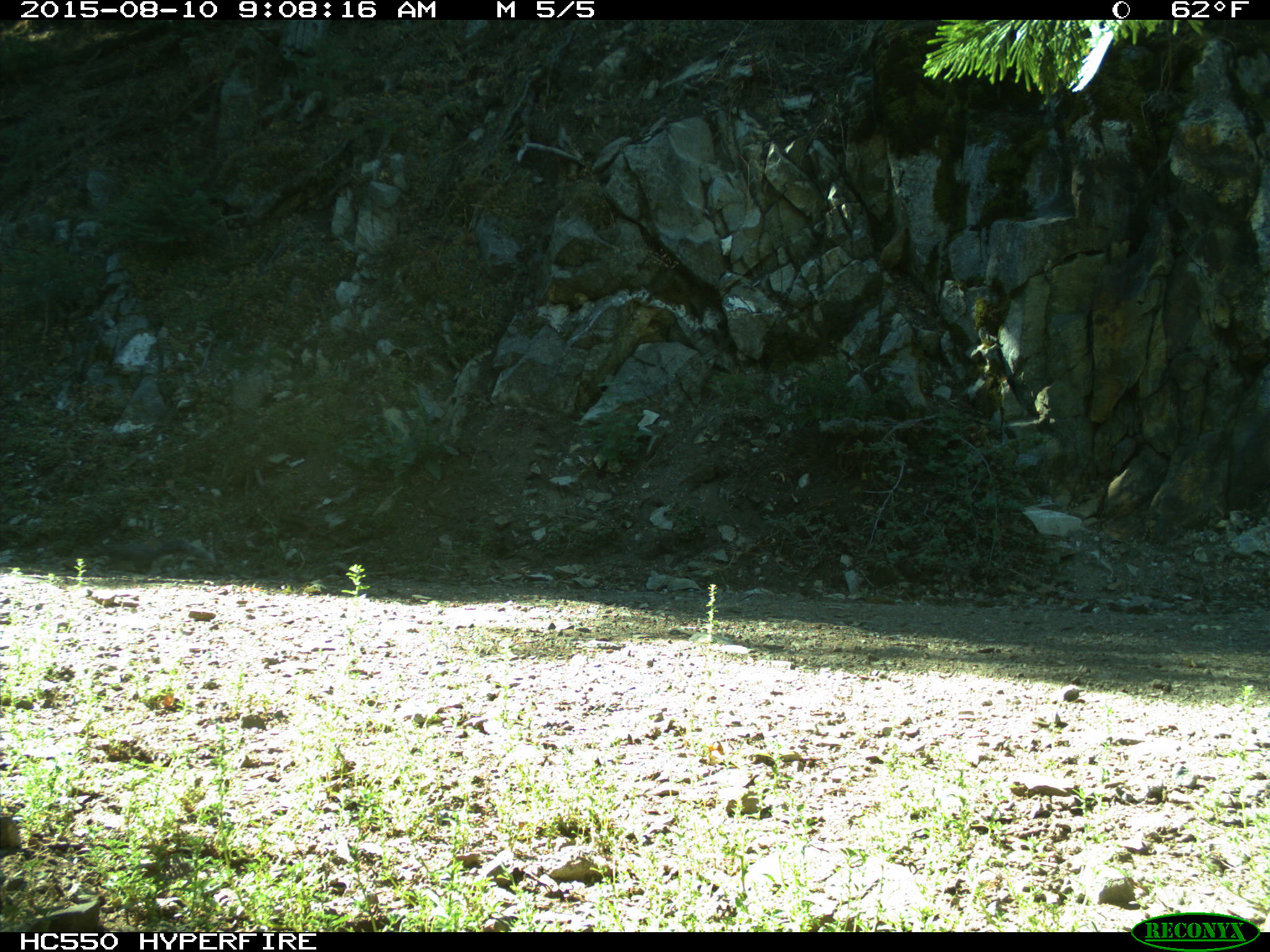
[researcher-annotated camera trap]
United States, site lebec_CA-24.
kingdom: Animalia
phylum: Chordata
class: Mammalia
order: Rodentia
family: Sciuridae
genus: Sciurus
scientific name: Sciurus carolinensis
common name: eastern gray squirrel